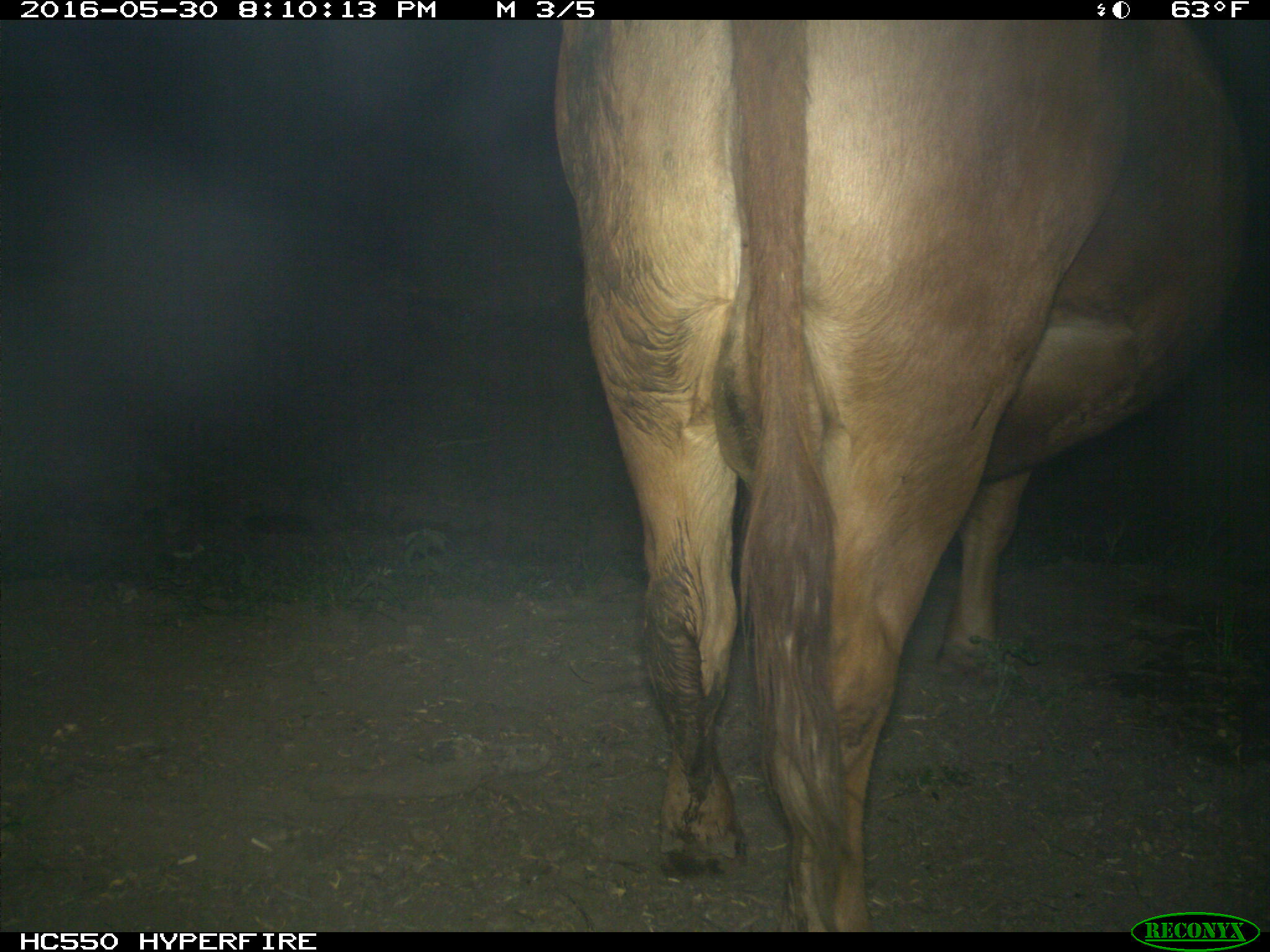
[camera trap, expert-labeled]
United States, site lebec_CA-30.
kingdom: Animalia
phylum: Chordata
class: Mammalia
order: Artiodactyla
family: Bovidae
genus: Bos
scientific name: Bos taurus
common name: domestic cow